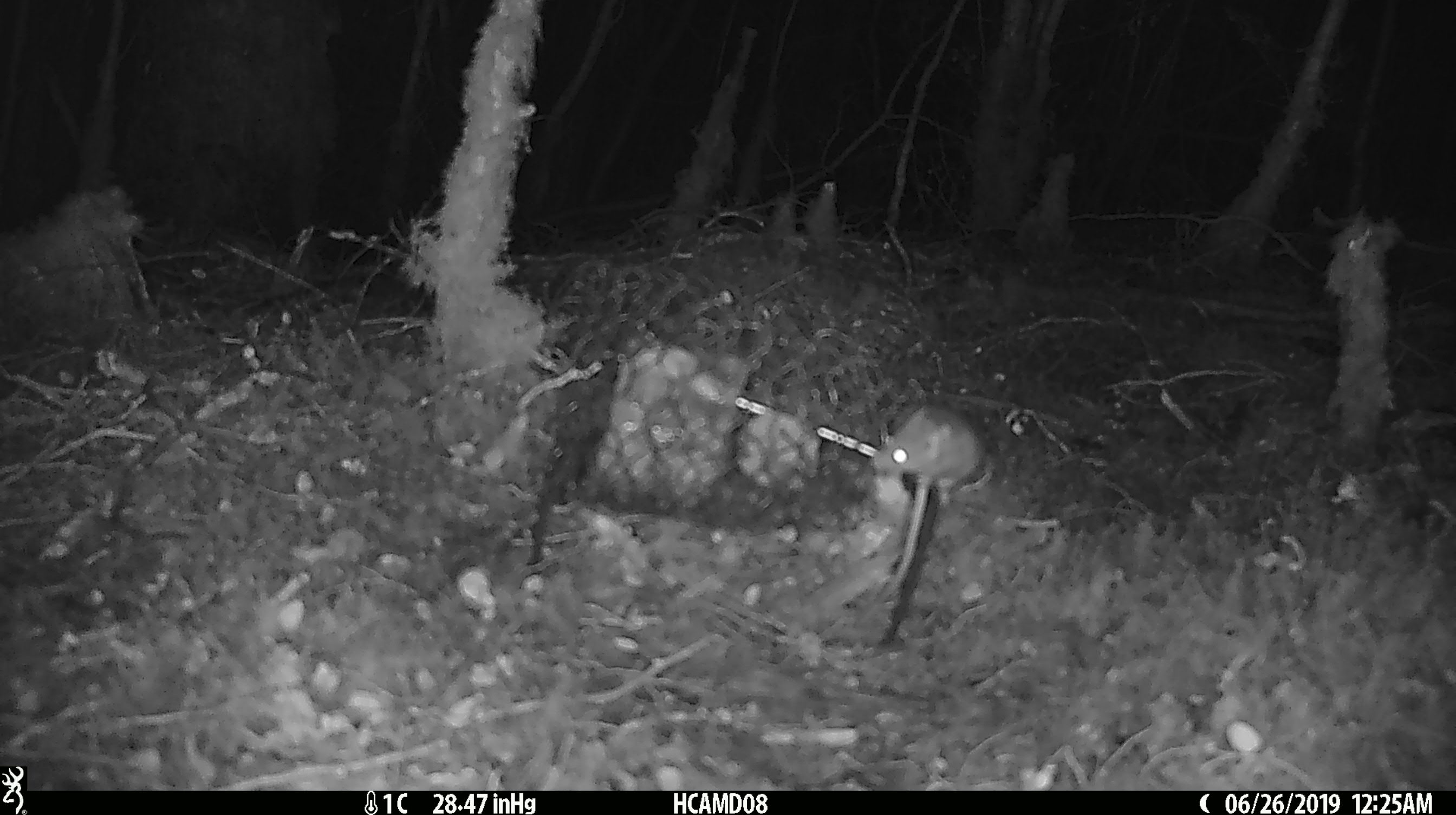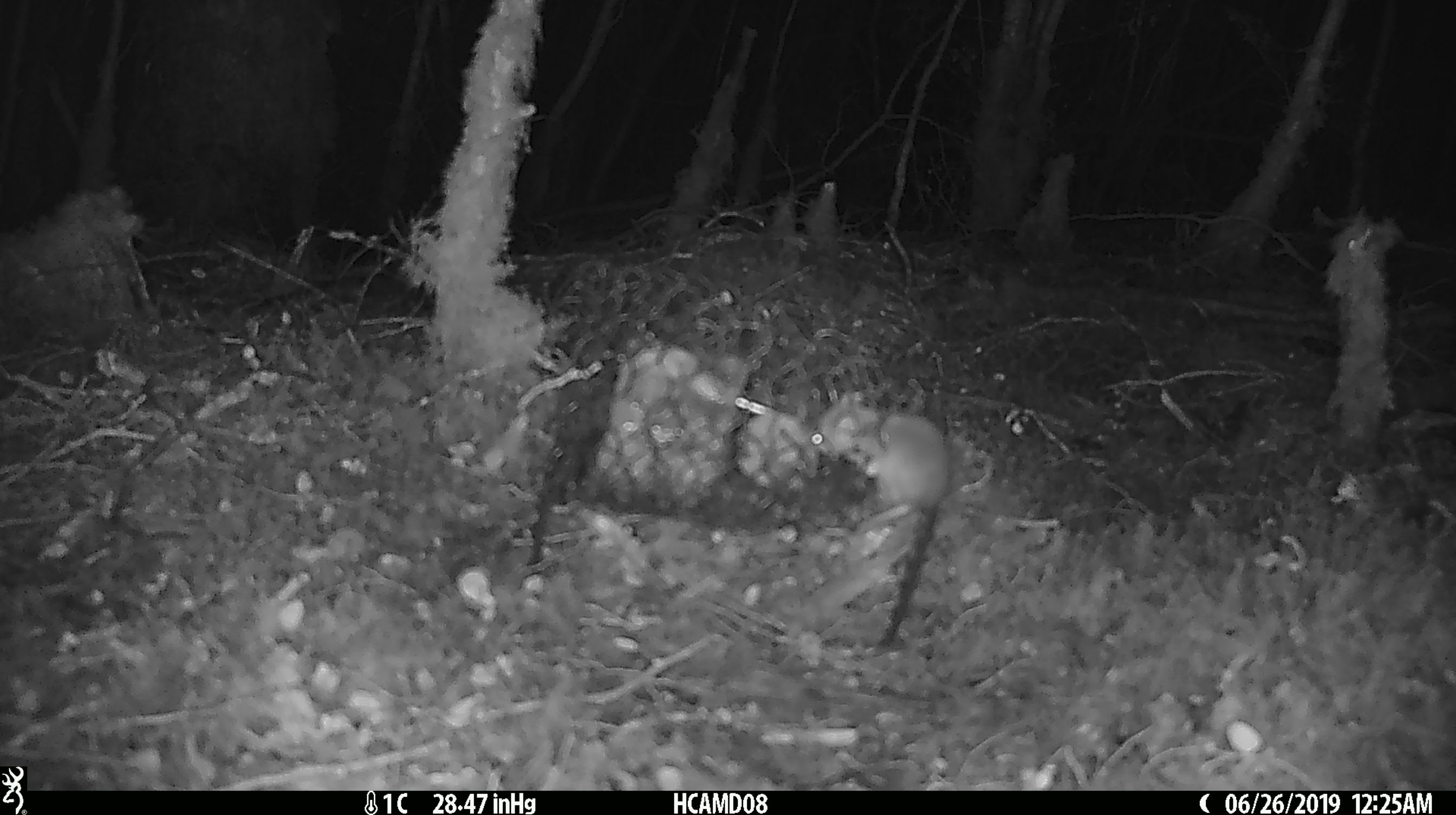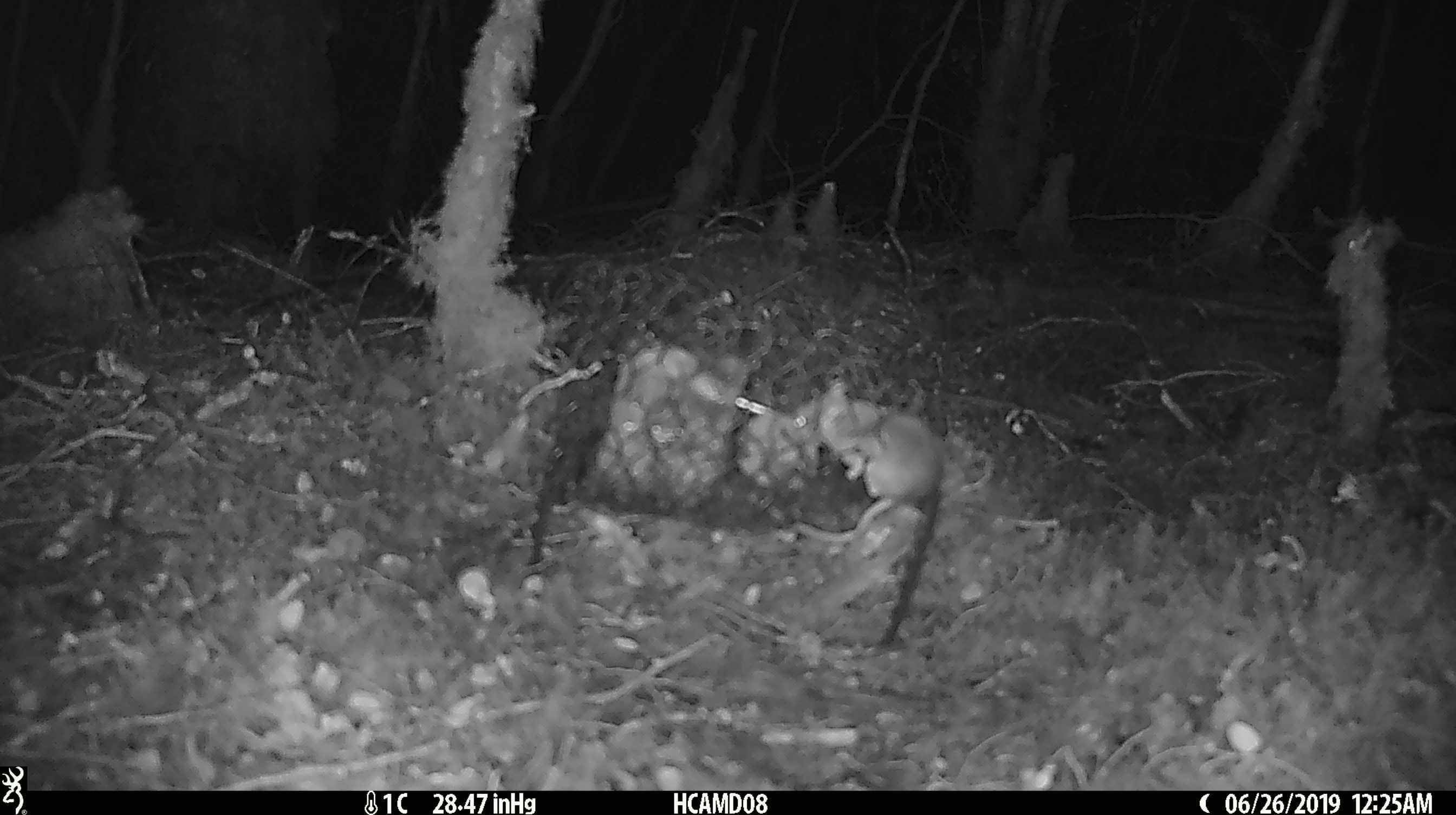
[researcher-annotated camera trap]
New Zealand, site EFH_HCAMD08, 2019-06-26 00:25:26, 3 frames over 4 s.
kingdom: Animalia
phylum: Chordata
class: Mammalia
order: Rodentia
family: Muridae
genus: Mus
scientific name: Mus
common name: mouse